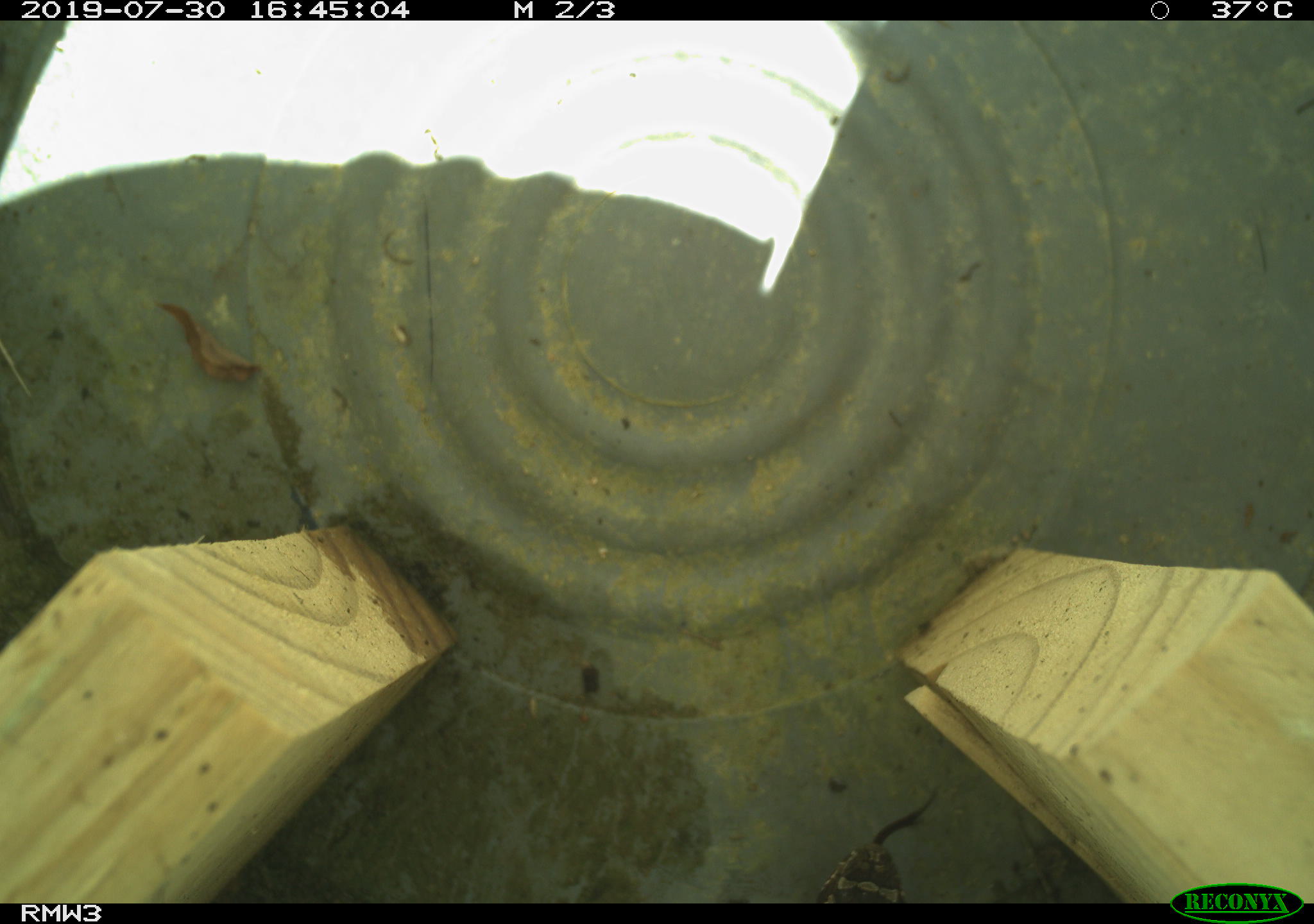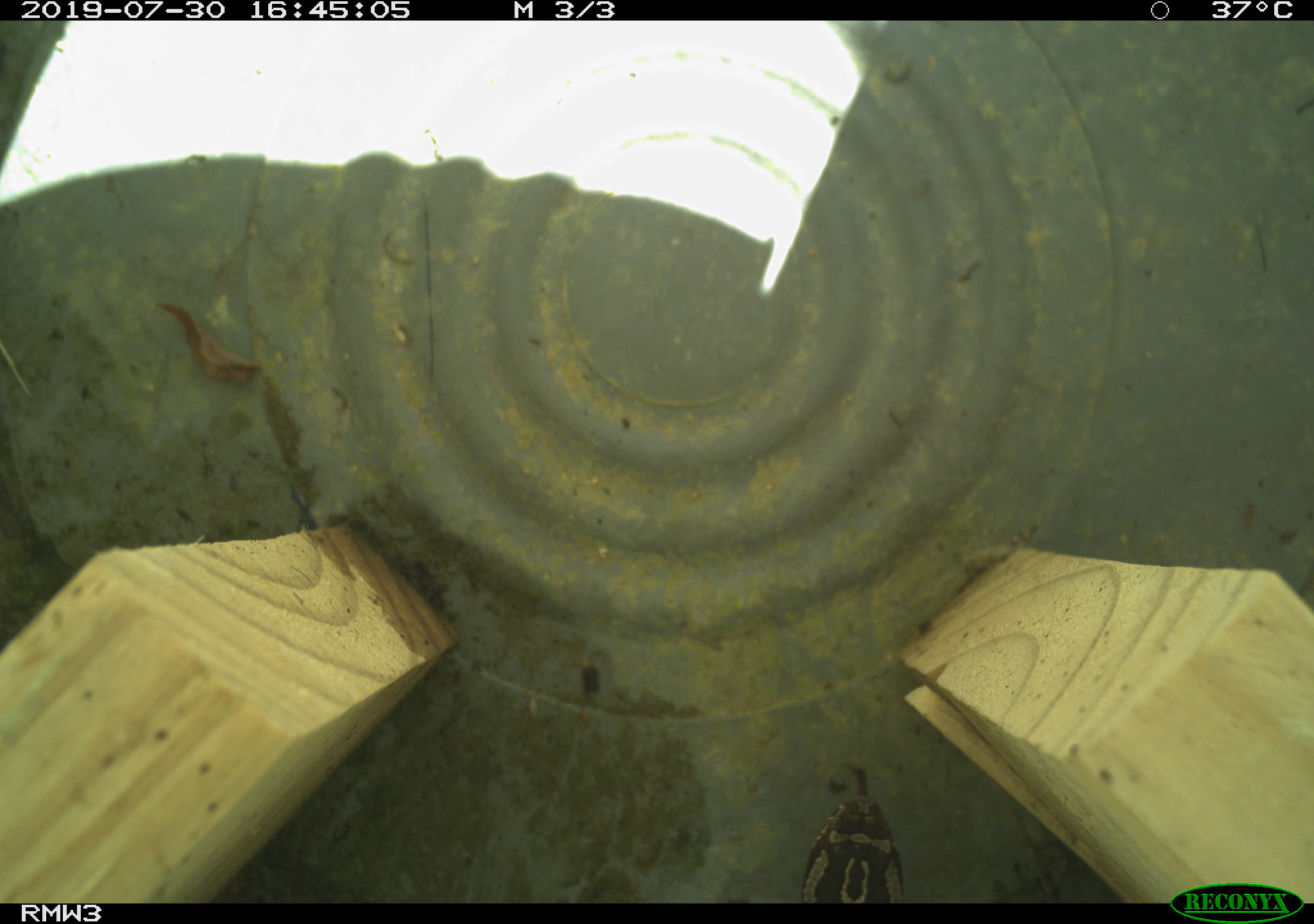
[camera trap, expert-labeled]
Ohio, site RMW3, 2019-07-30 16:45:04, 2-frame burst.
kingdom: Animalia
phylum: Chordata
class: Reptilia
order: Squamata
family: Viperidae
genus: Sistrurus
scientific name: Sistrurus catenatus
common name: eastern massasauga